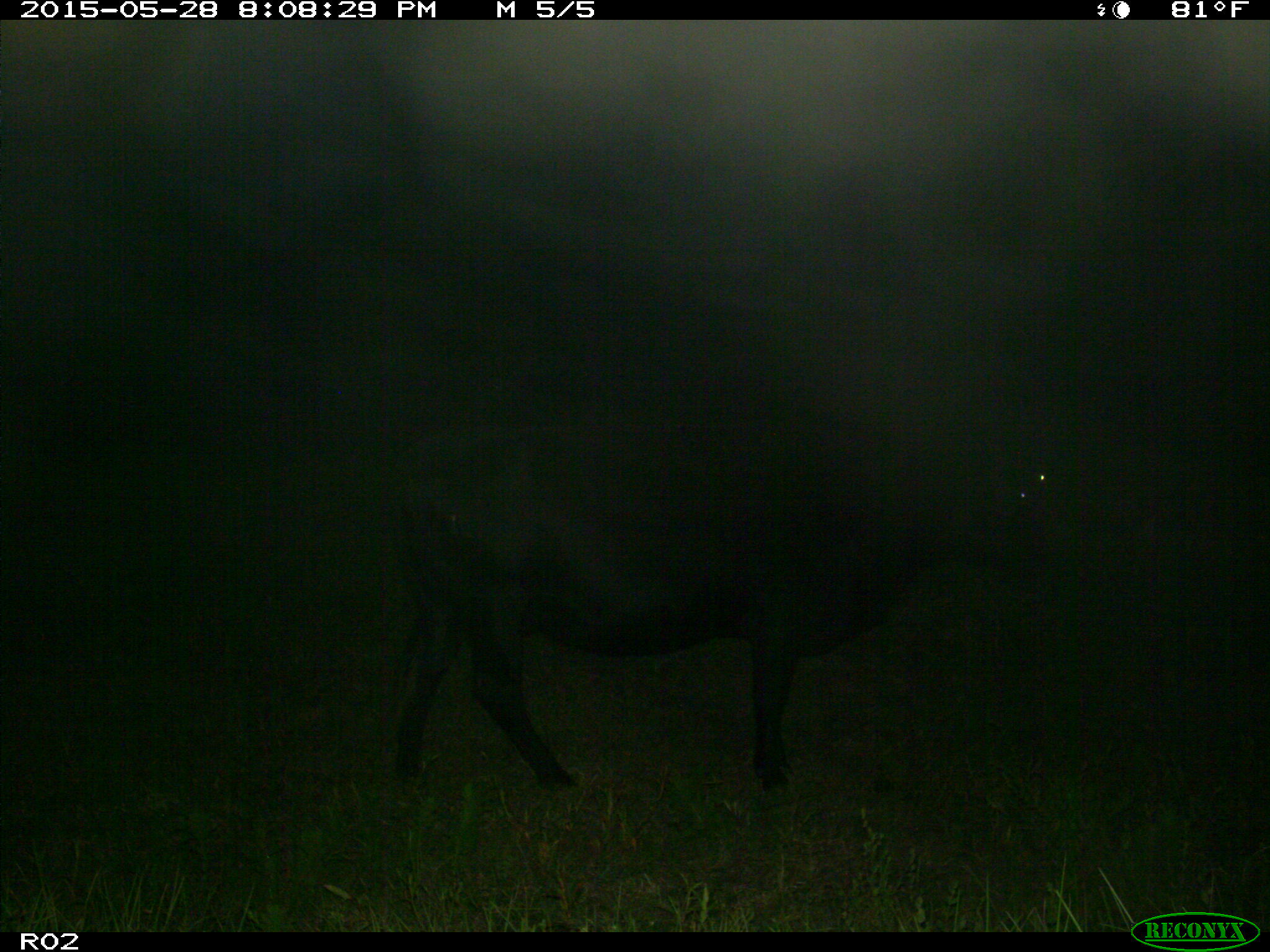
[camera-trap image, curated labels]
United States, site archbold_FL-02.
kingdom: Animalia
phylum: Chordata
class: Mammalia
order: Artiodactyla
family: Bovidae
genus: Bos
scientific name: Bos taurus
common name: domestic cow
Bos taurus (domestic cow).